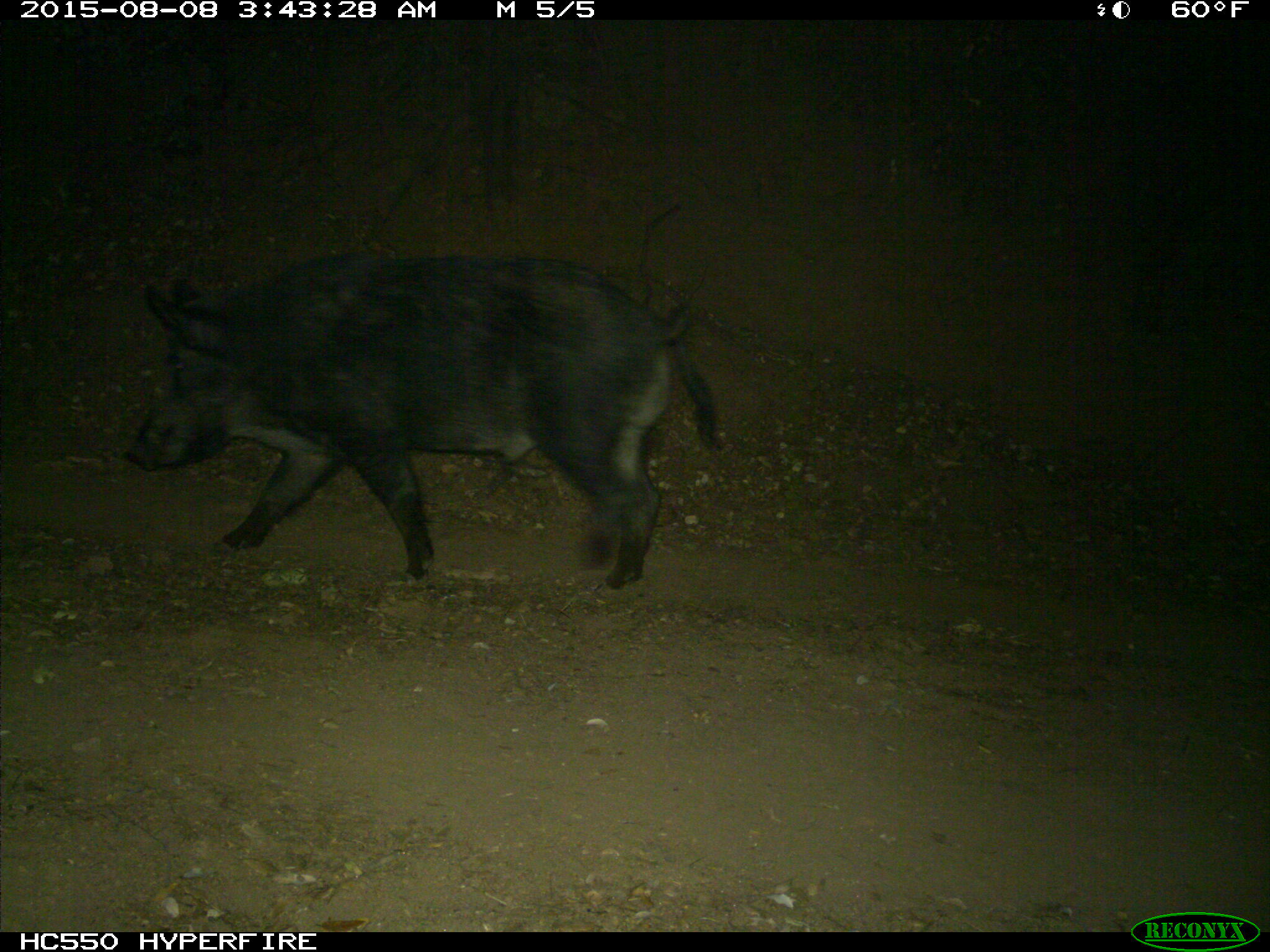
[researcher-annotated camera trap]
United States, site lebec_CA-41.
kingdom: Animalia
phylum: Chordata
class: Mammalia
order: Artiodactyla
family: Suidae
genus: Sus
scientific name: Sus scrofa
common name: wild boar